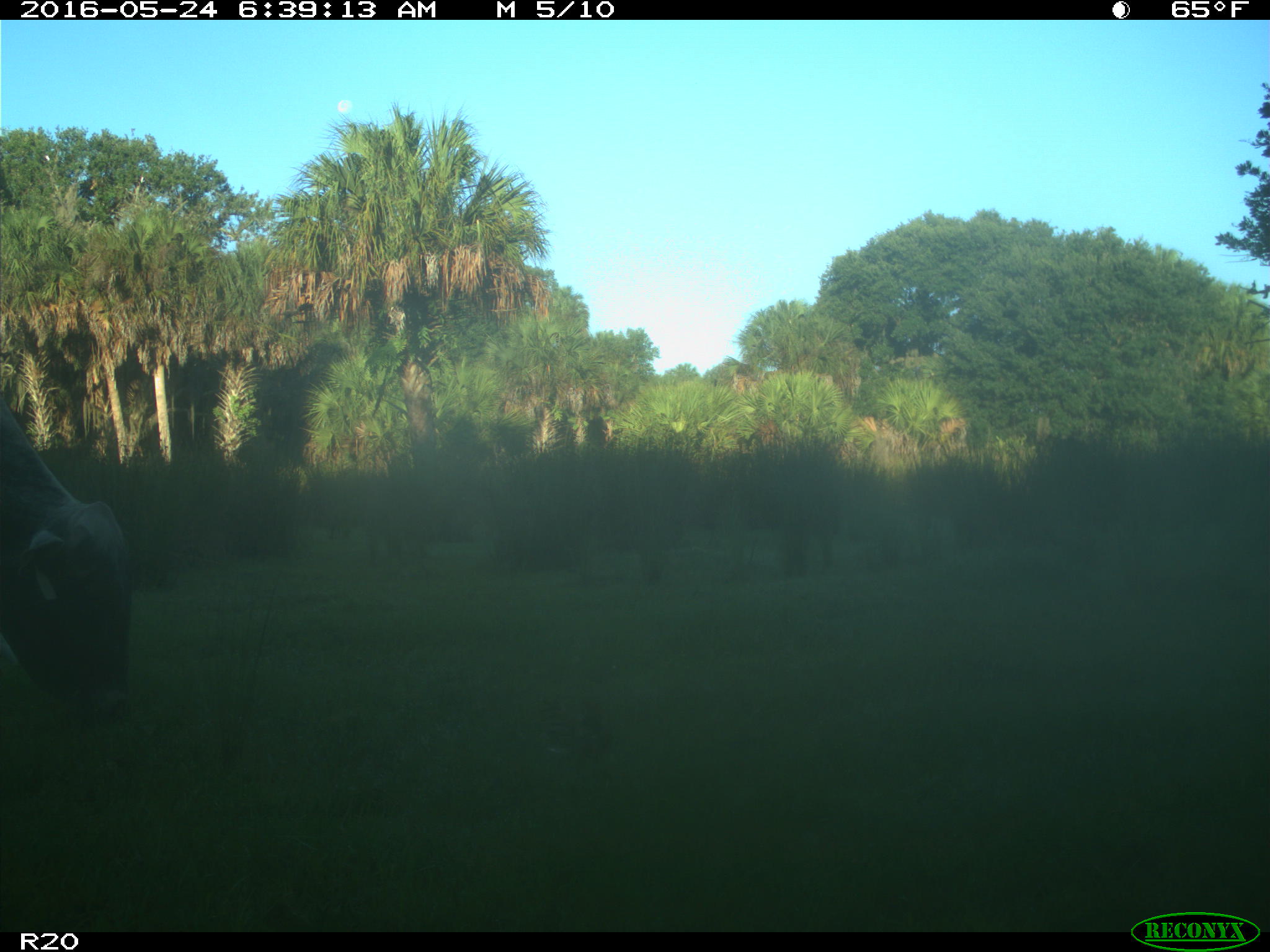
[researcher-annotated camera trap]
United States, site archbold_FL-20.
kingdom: Animalia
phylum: Chordata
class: Mammalia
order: Artiodactyla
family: Bovidae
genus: Bos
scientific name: Bos taurus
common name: domestic cow